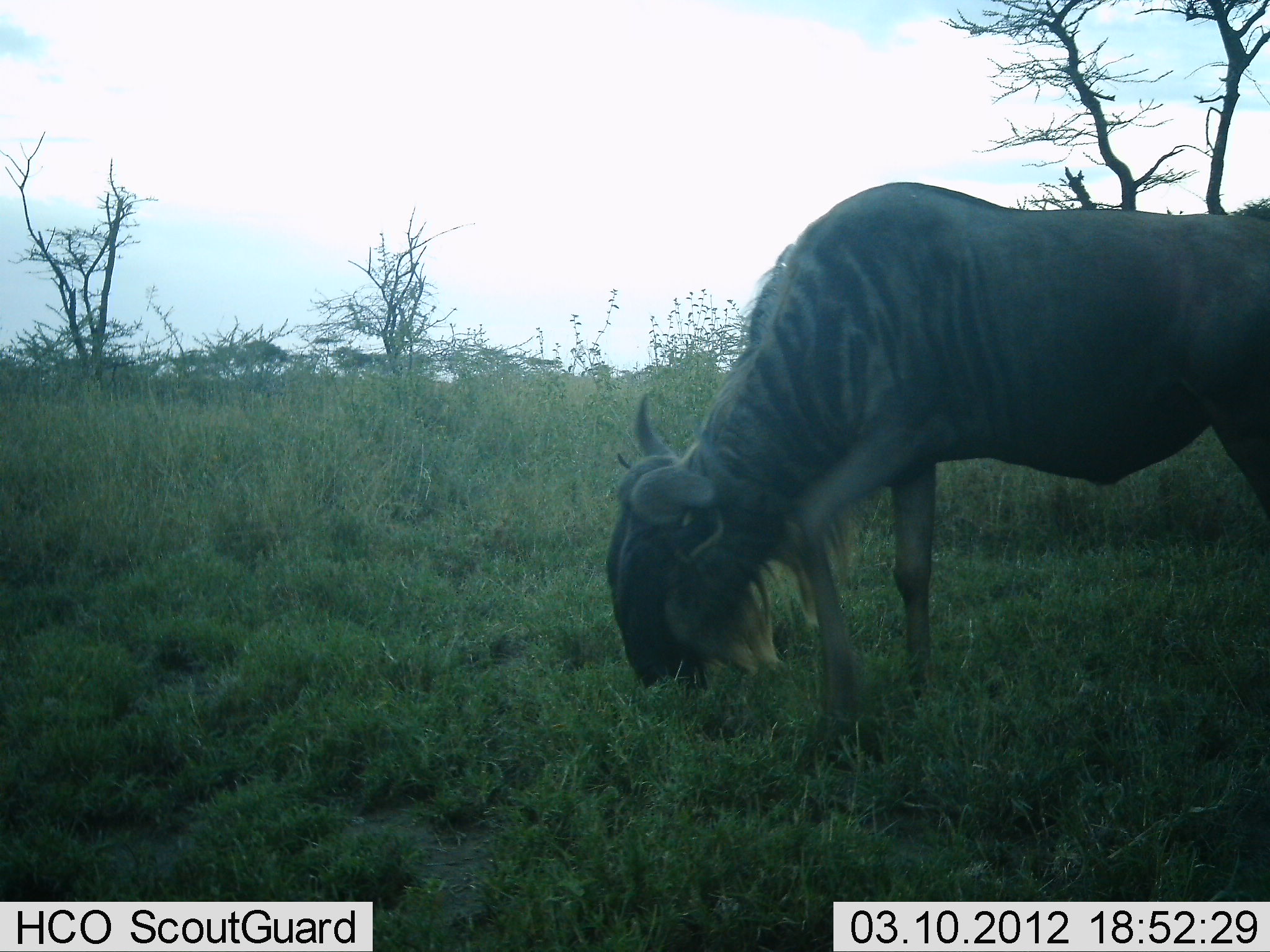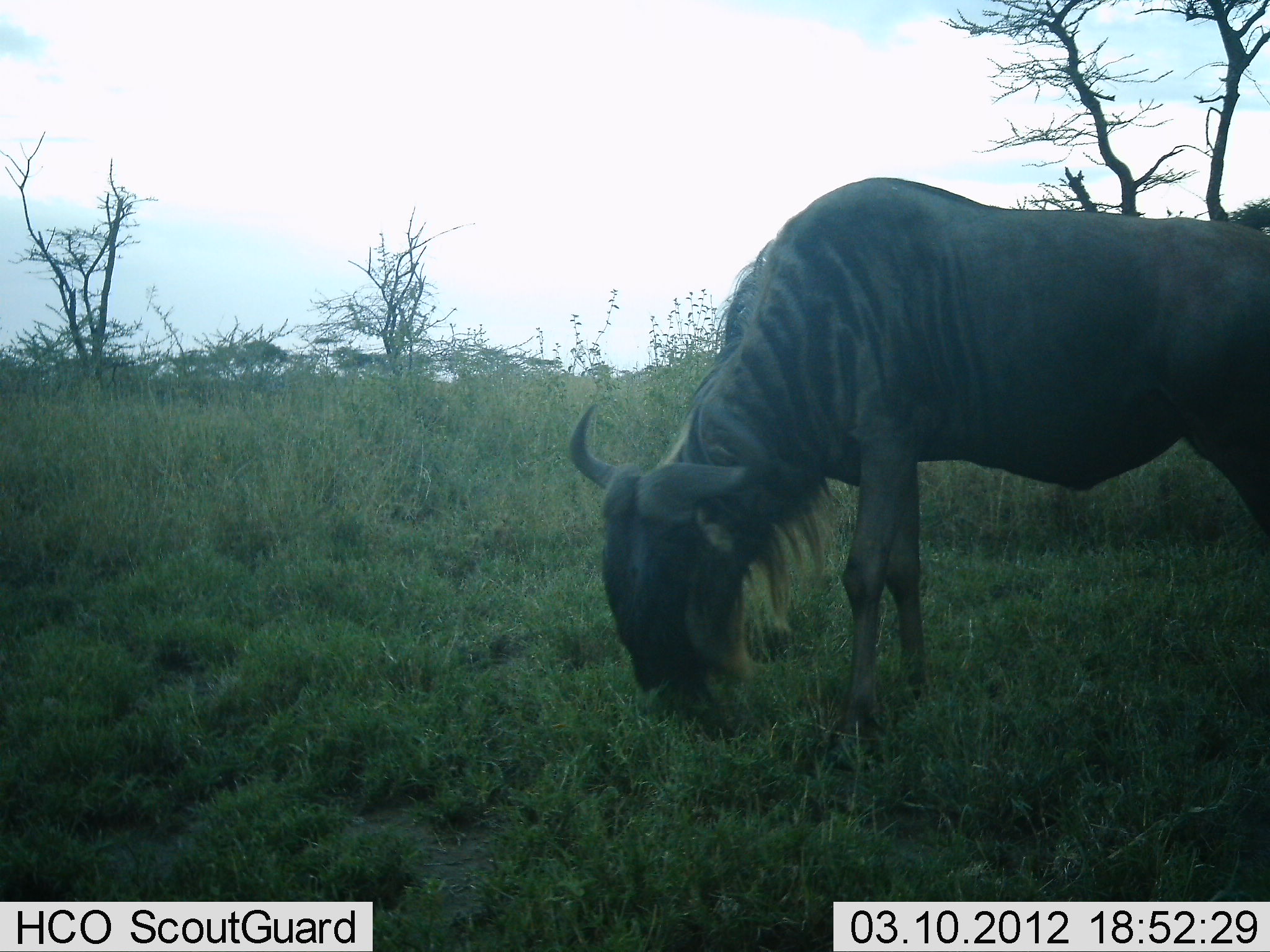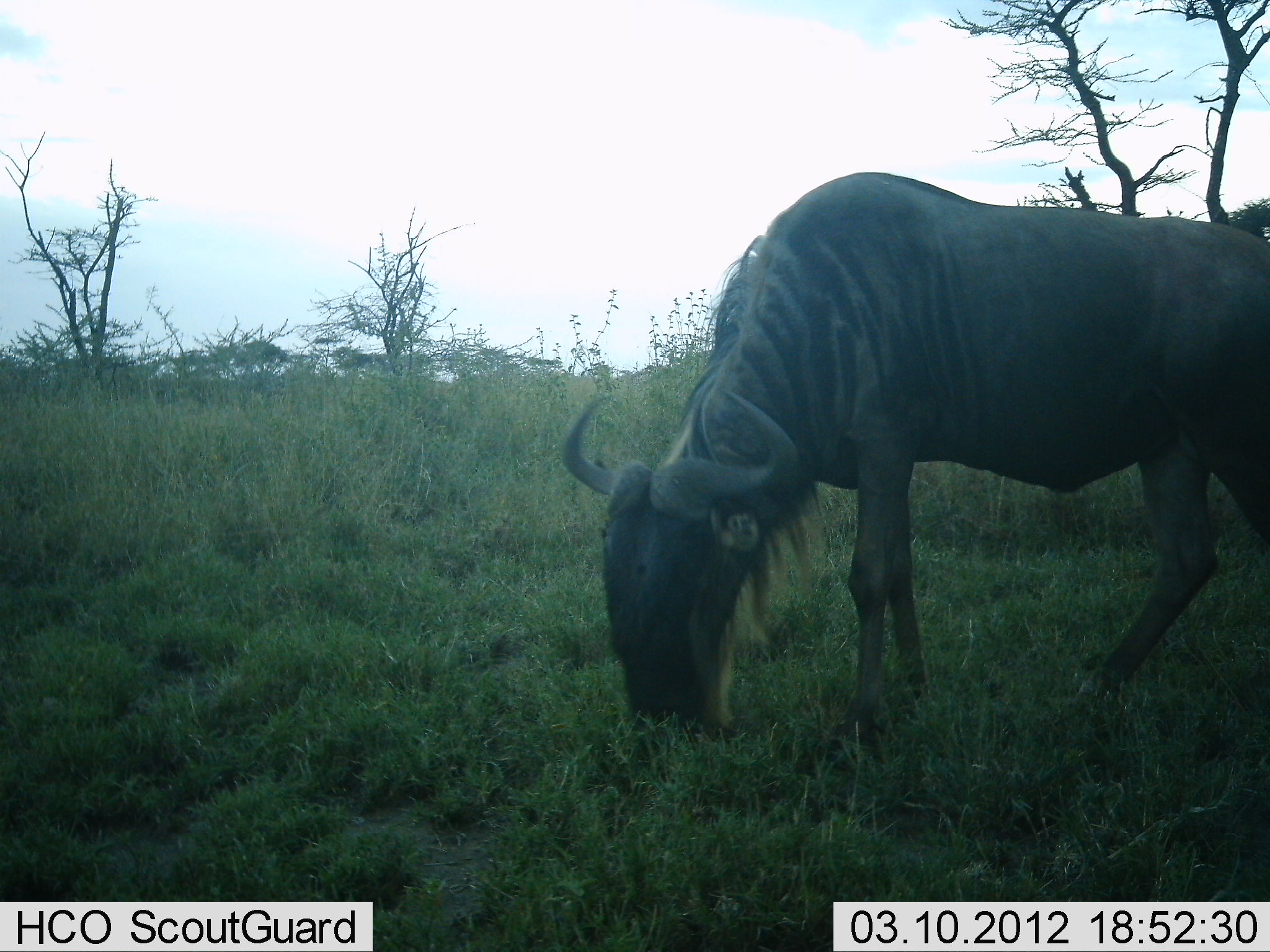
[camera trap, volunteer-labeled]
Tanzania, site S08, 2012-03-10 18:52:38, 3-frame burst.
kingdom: Animalia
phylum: Chordata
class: Mammalia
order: Artiodactyla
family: Bovidae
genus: Connochaetes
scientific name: Connochaetes taurinus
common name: blue wildebeest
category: wildebeest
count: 1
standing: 4%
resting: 0%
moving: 4%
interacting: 0%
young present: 0%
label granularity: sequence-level